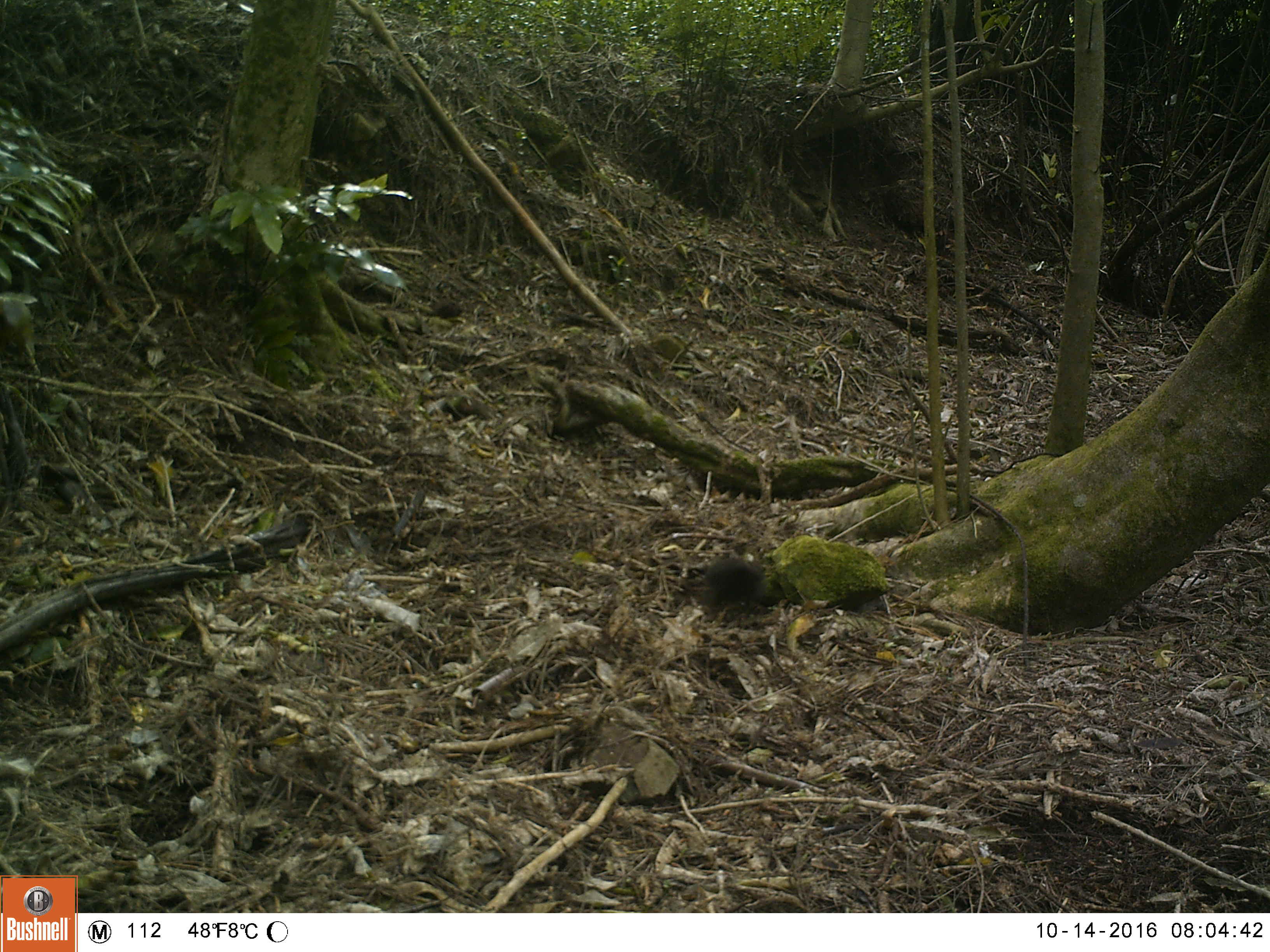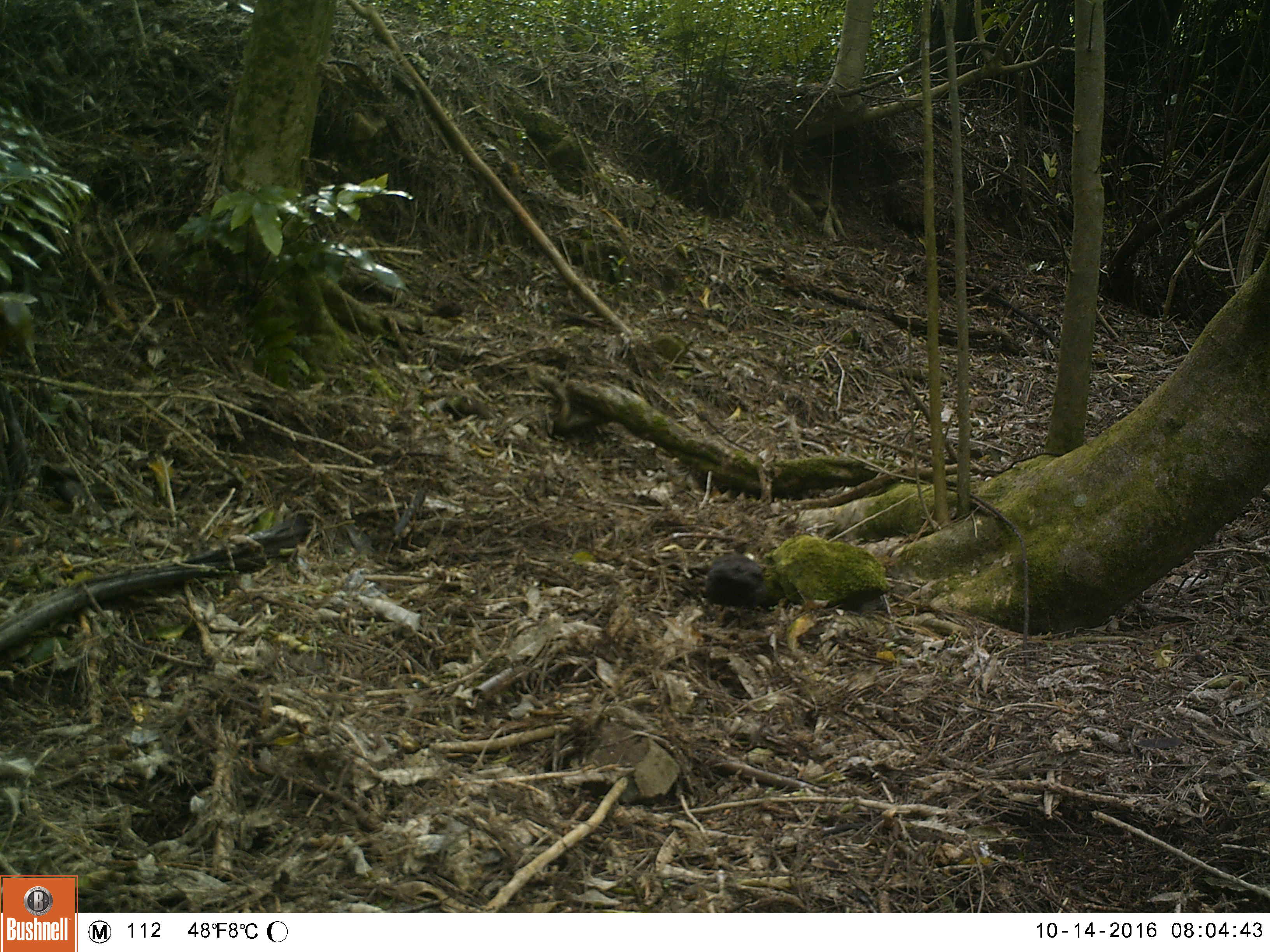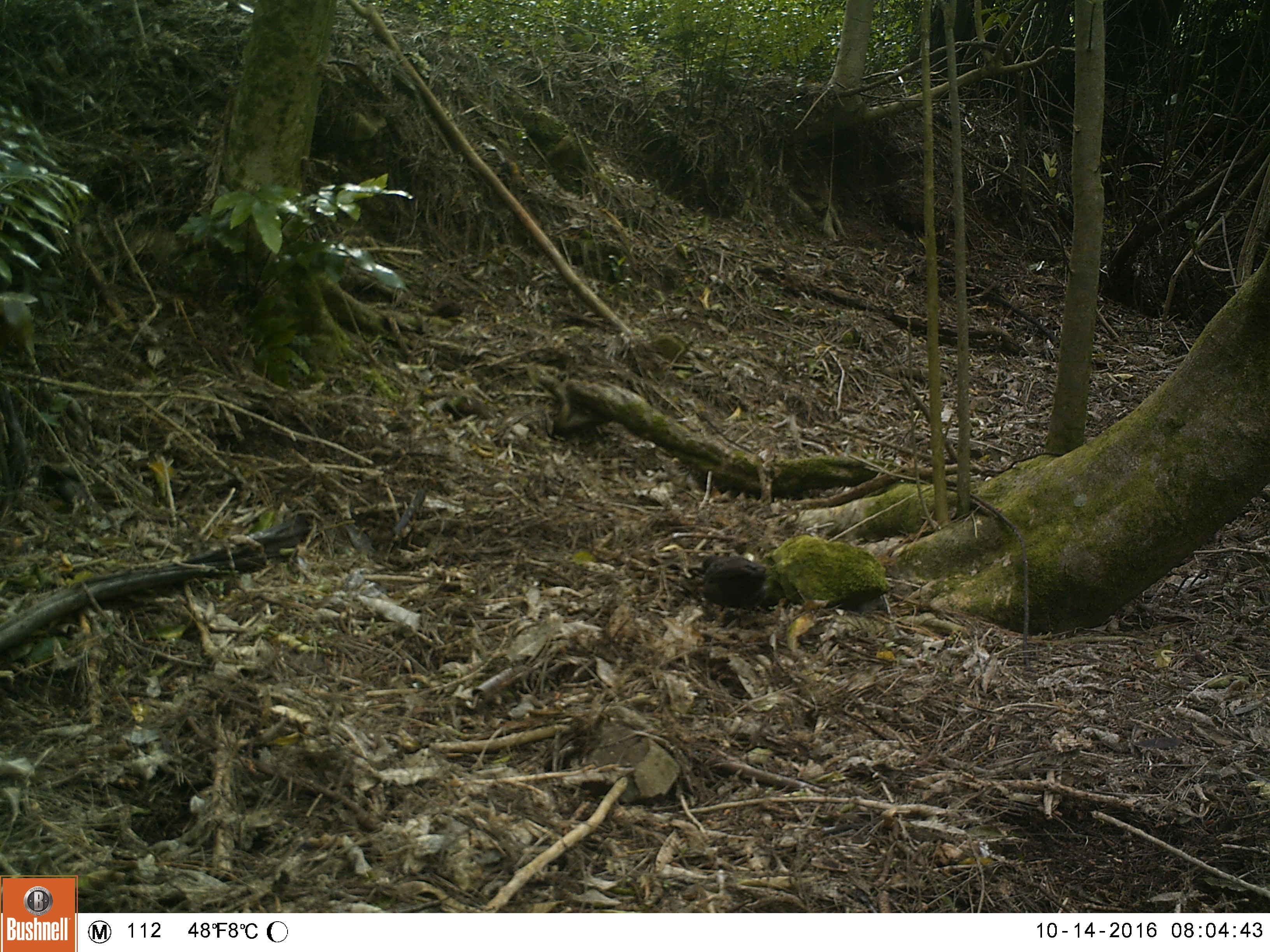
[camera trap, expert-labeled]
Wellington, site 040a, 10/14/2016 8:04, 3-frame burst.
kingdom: Animalia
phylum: Chordata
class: Aves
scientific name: Aves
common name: bird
Bird (Aves).